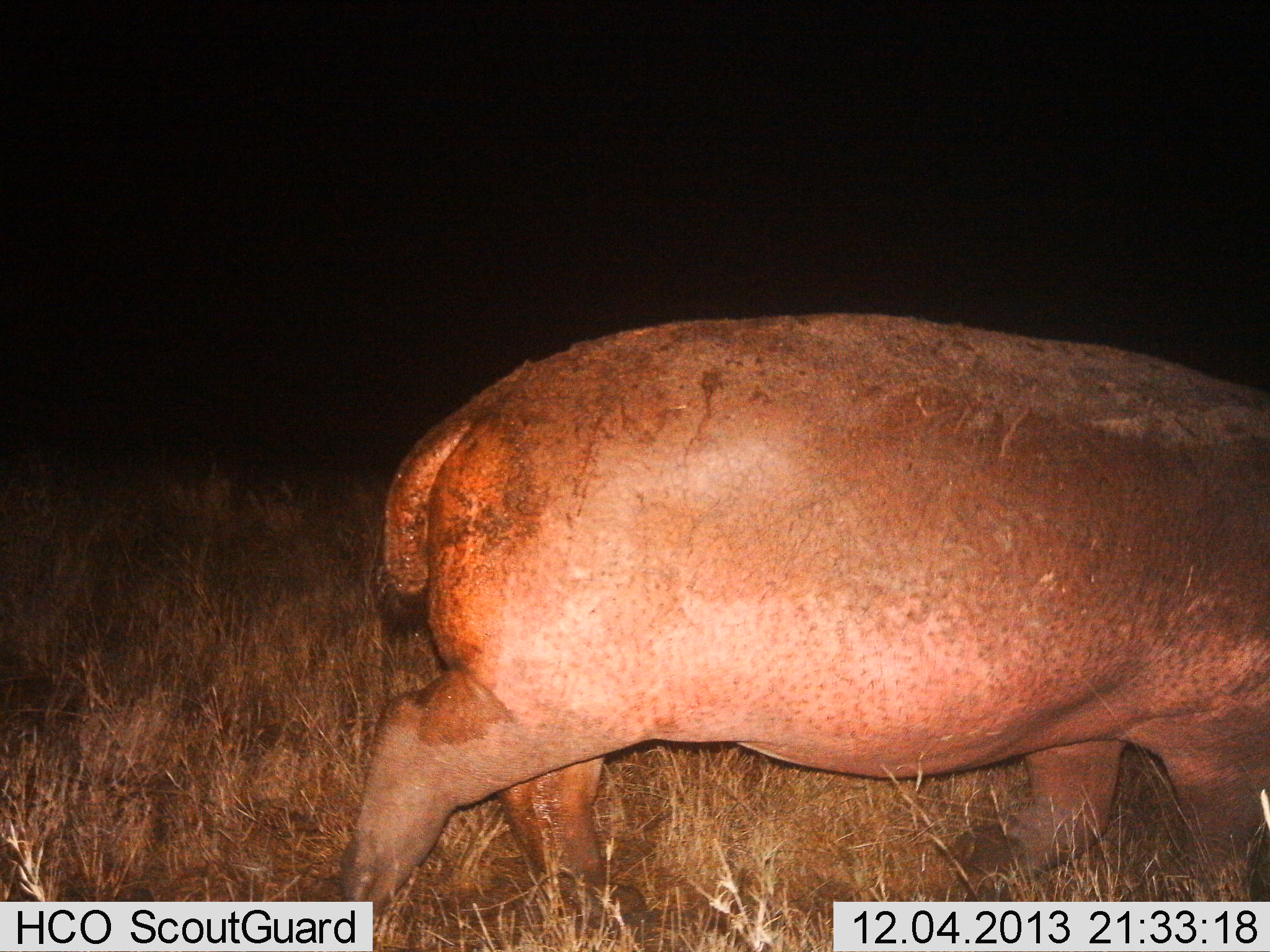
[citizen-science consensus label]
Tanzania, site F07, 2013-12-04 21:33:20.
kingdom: Animalia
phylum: Chordata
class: Mammalia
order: Artiodactyla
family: Hippopotamidae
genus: Hippopotamus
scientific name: Hippopotamus amphibius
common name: hippopotamus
Hippopotamus (Hippopotamus amphibius), count 1. Behavior (volunteer vote fractions): standing 0%, resting 0%, moving 100%, interacting 0%. Young present (vote fraction): 0%. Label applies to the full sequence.